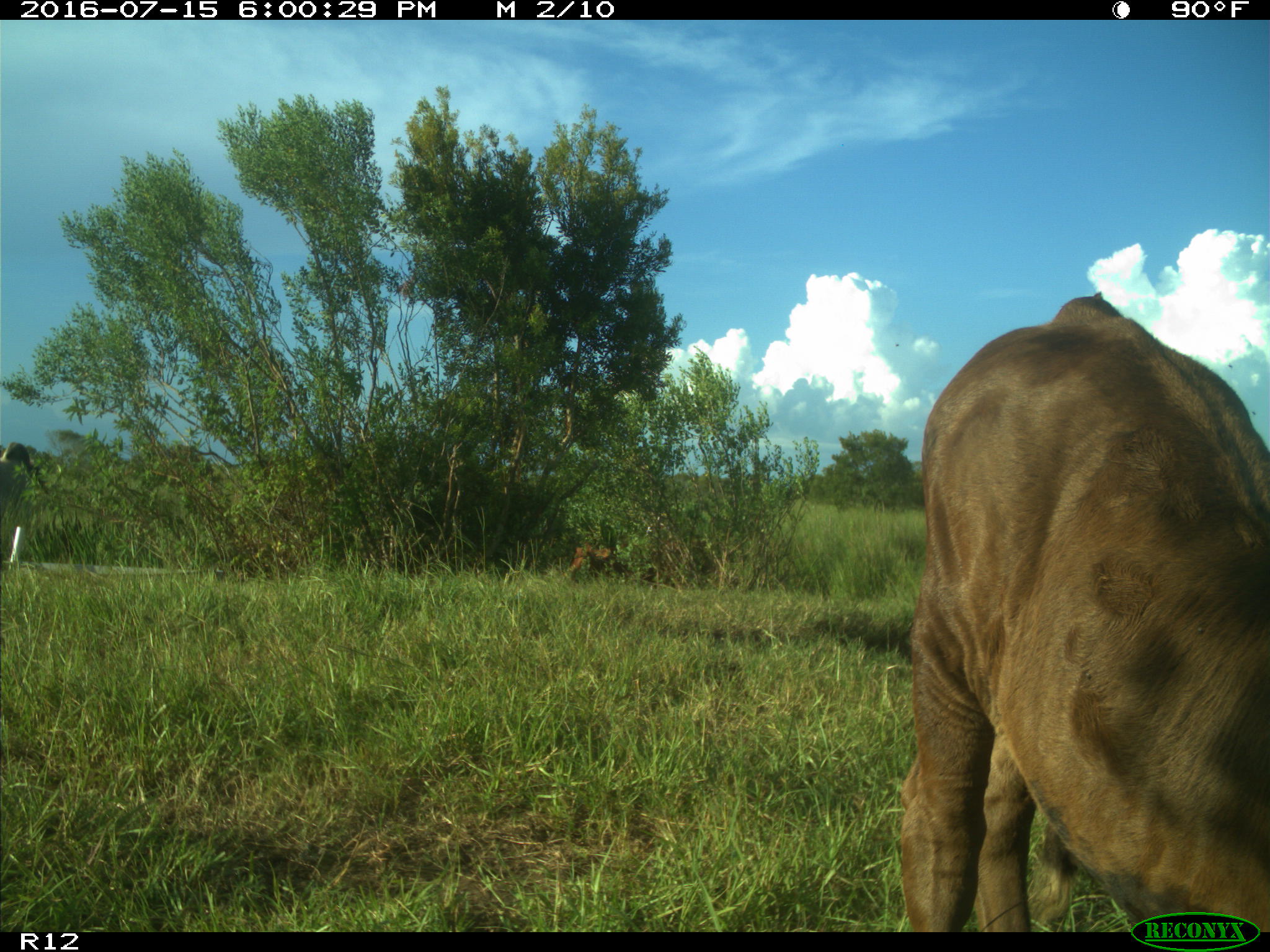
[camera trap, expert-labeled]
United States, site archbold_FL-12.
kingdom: Animalia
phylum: Chordata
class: Mammalia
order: Artiodactyla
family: Bovidae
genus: Bos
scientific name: Bos taurus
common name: domestic cow